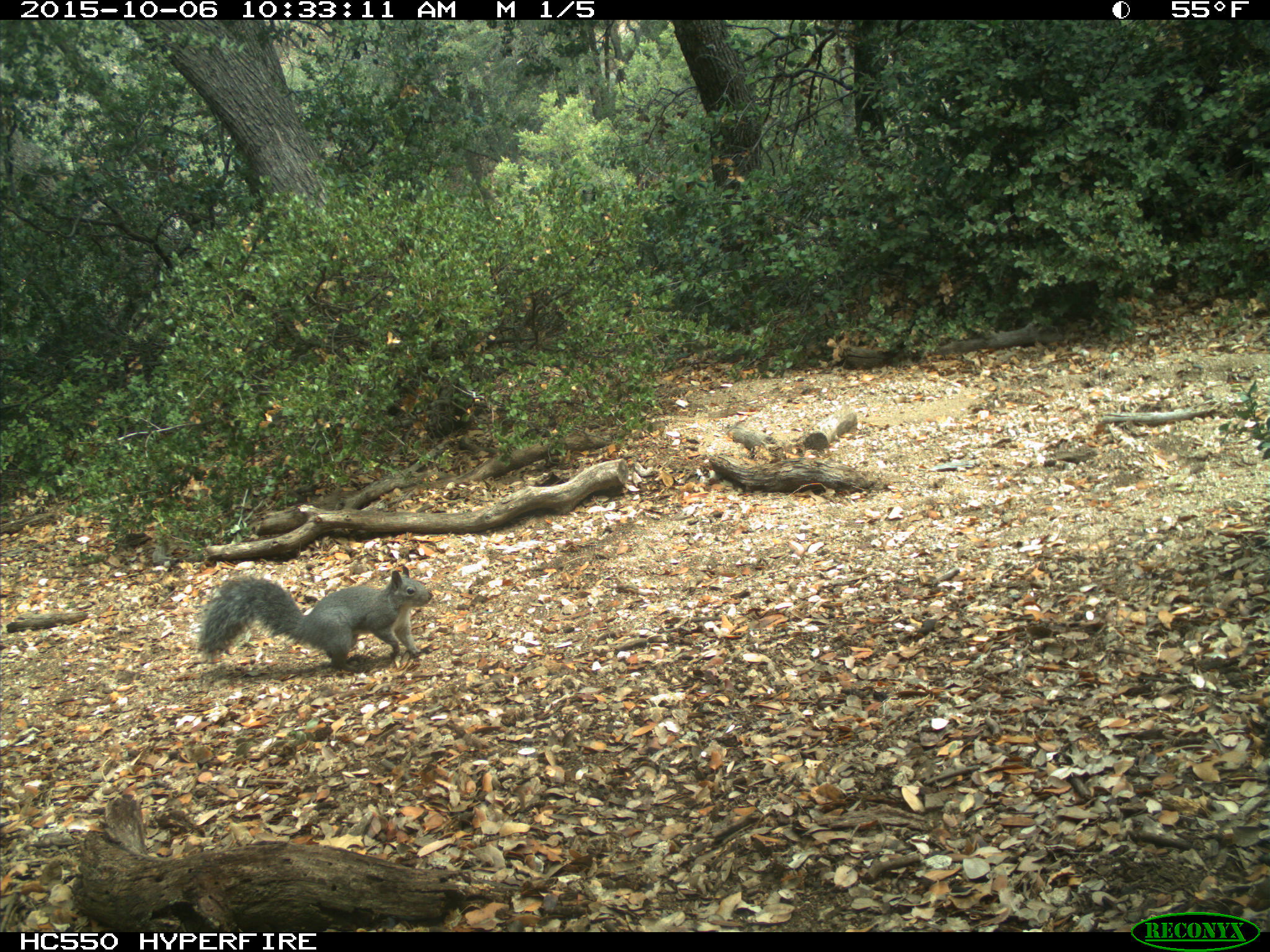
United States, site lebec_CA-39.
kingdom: Animalia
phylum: Chordata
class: Mammalia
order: Rodentia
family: Sciuridae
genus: Sciurus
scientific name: Sciurus carolinensis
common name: eastern gray squirrel